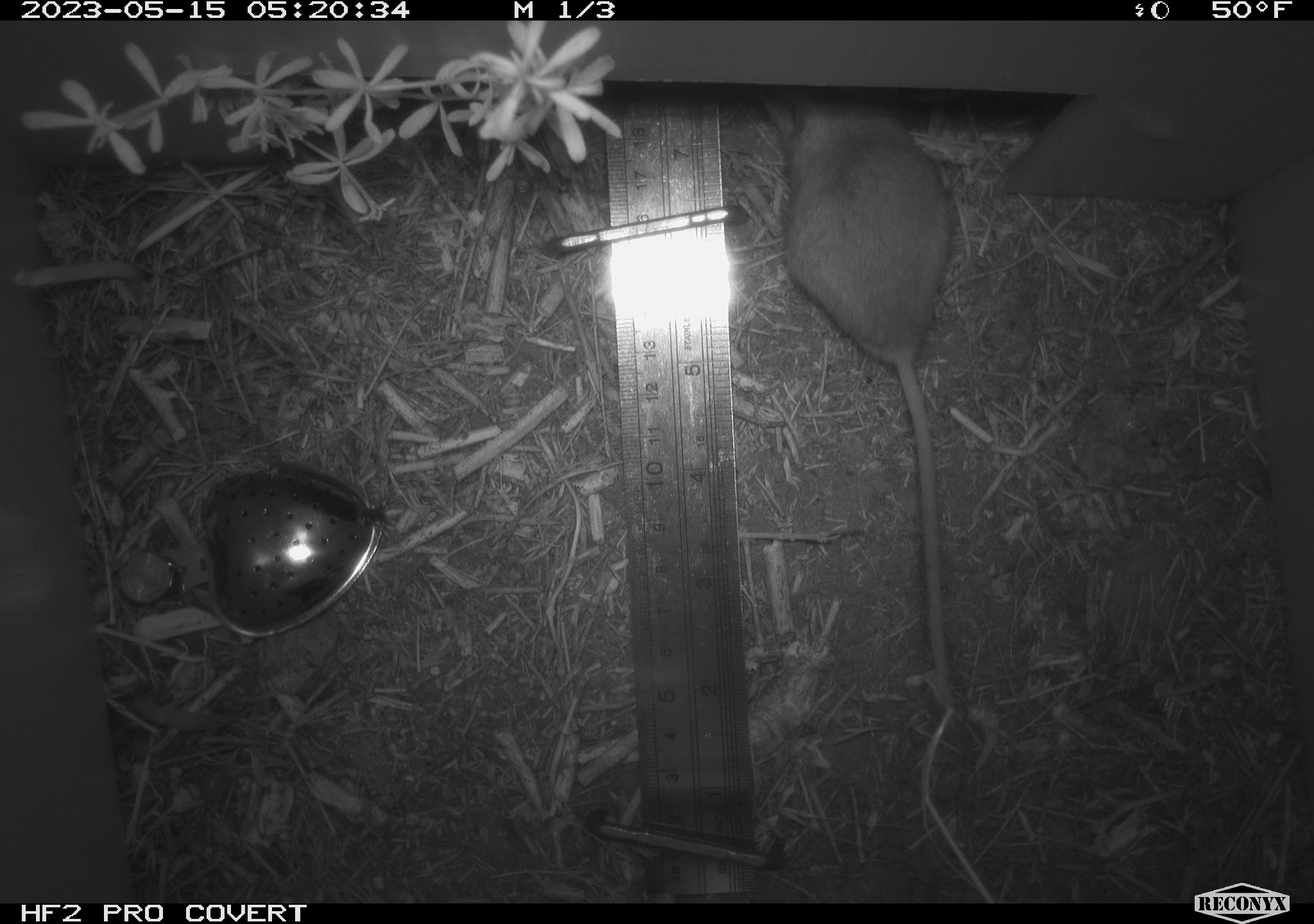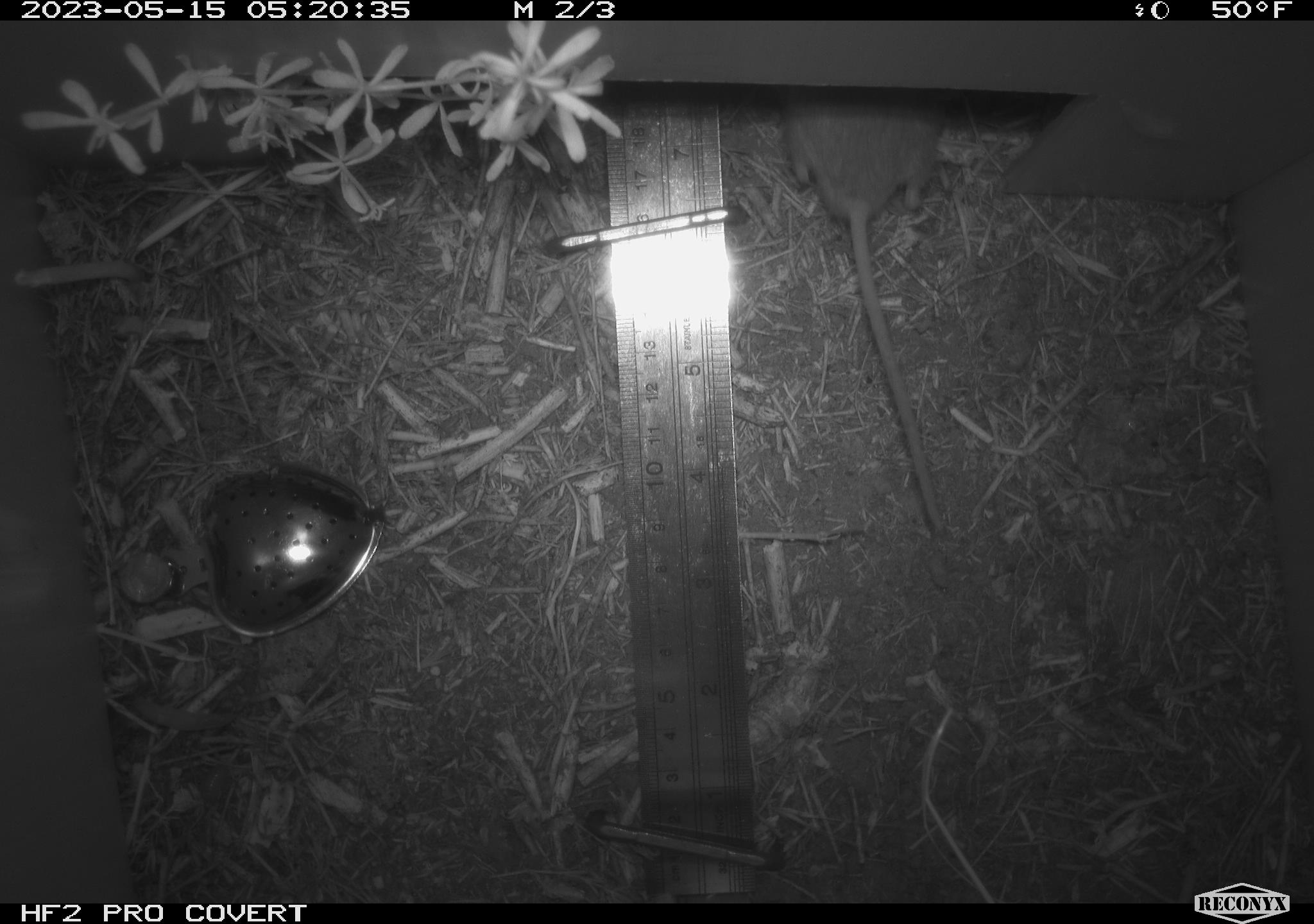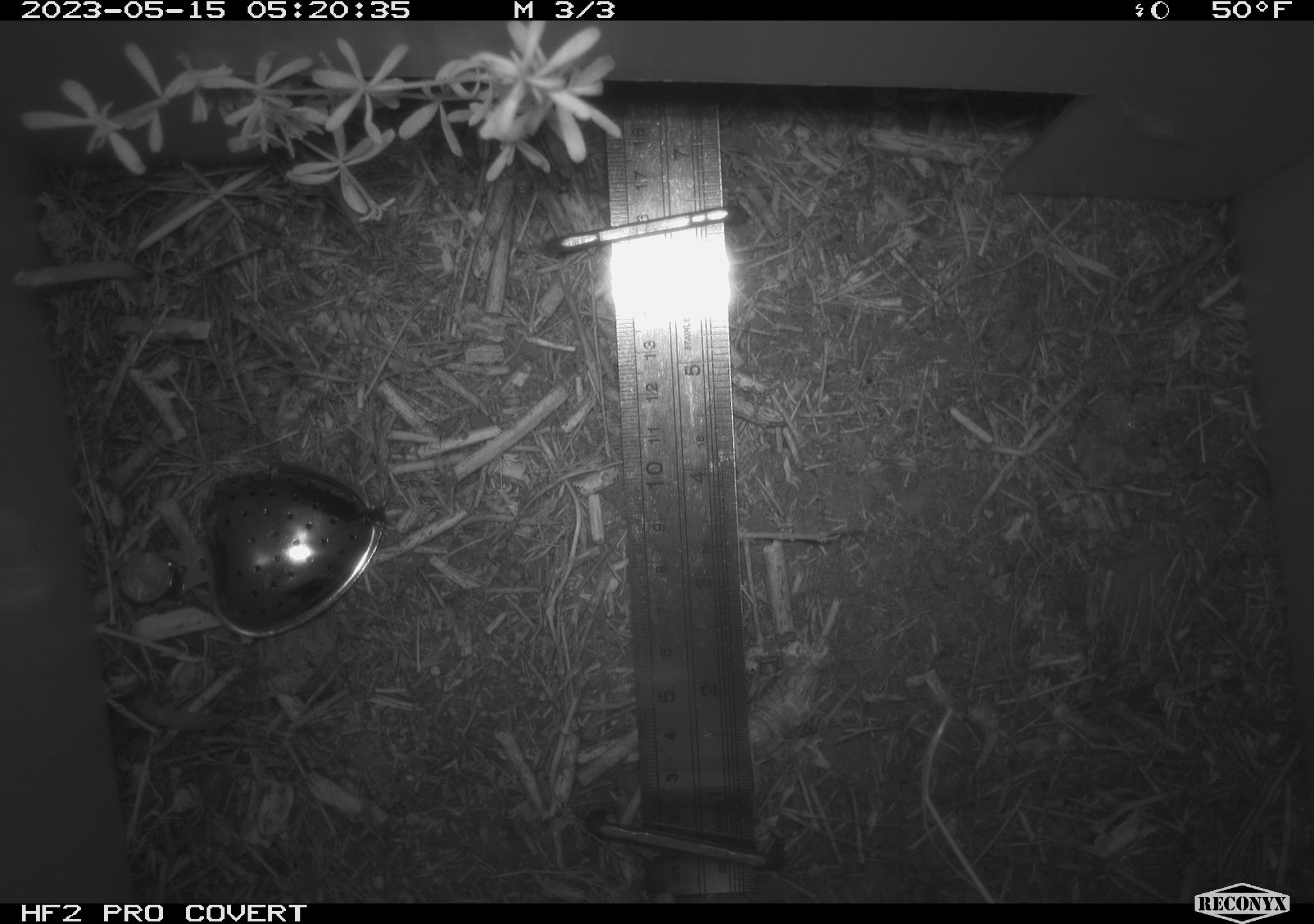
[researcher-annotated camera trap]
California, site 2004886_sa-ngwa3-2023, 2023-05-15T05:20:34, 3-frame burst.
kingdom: Animalia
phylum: Chordata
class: Mammalia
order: Rodentia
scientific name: Rodentia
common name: mouse species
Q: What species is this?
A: Mouse species (Rodentia).